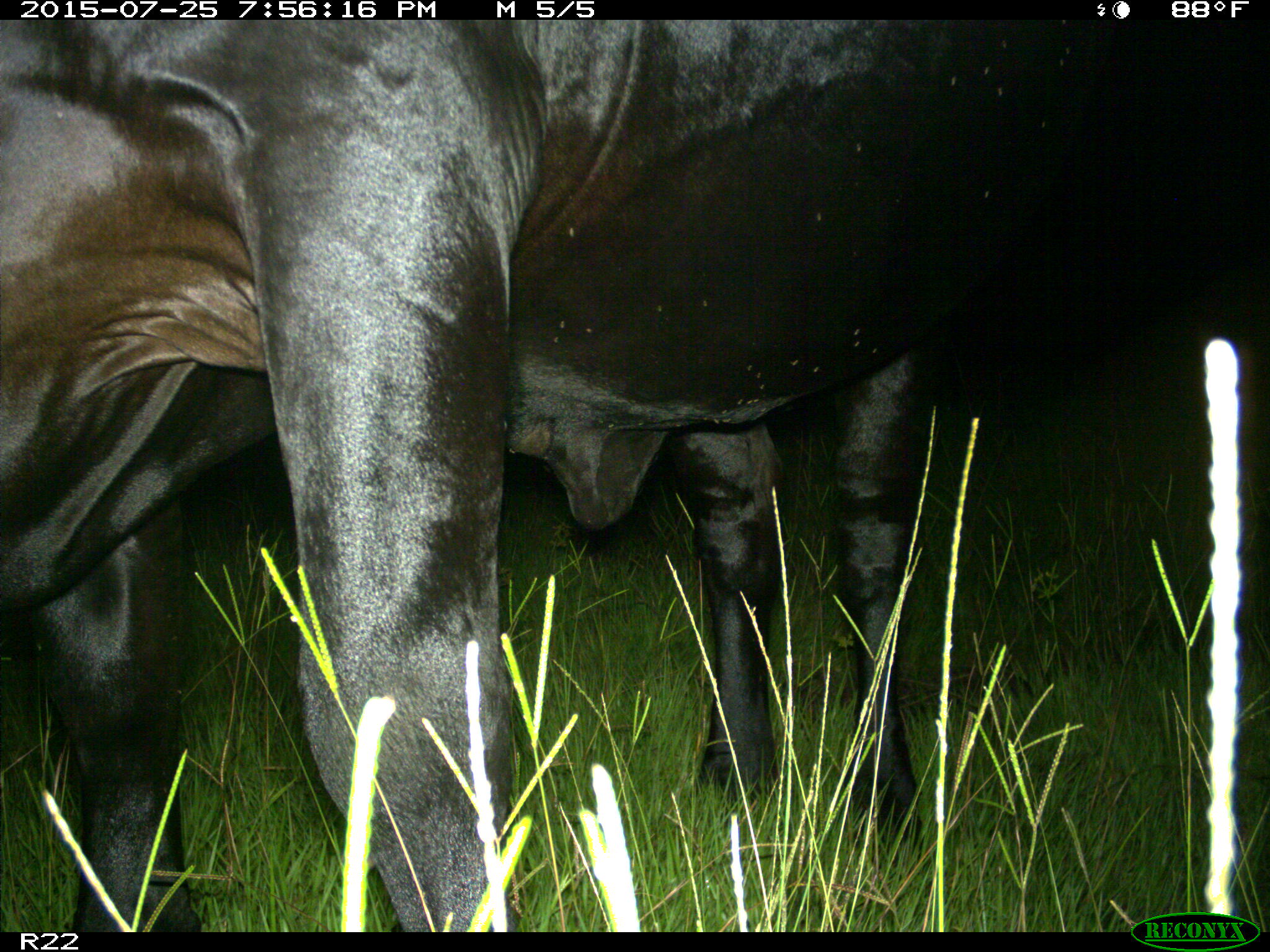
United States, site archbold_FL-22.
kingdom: Animalia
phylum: Chordata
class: Mammalia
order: Artiodactyla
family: Bovidae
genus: Bos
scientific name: Bos taurus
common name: domestic cow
Bos taurus (domestic cow).